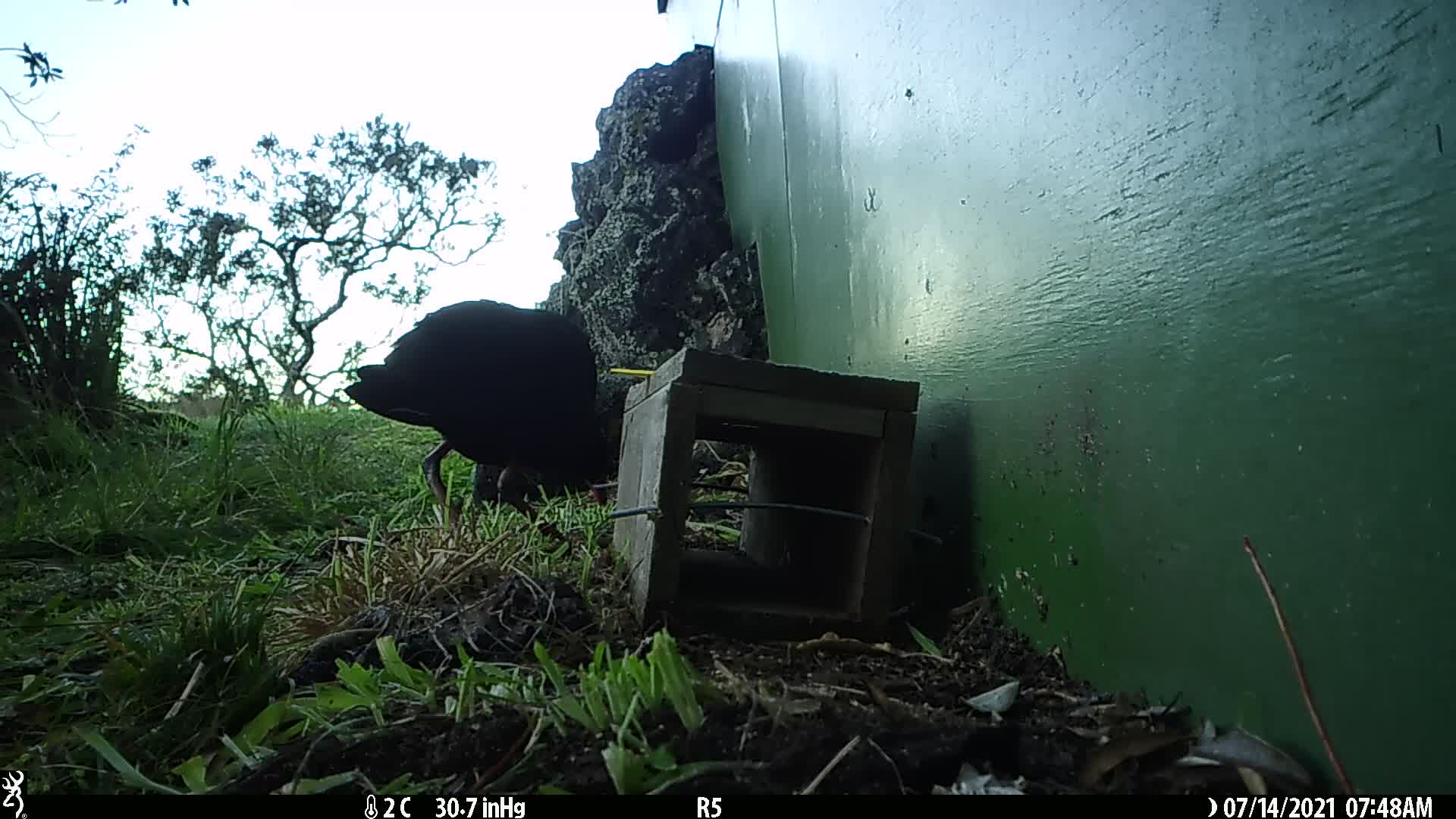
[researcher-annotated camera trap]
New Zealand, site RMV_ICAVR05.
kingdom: Animalia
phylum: Chordata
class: Aves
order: Gruiformes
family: Rallidae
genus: Porphyrio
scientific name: Porphyrio melanotus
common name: australasian swamphen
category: pukeko